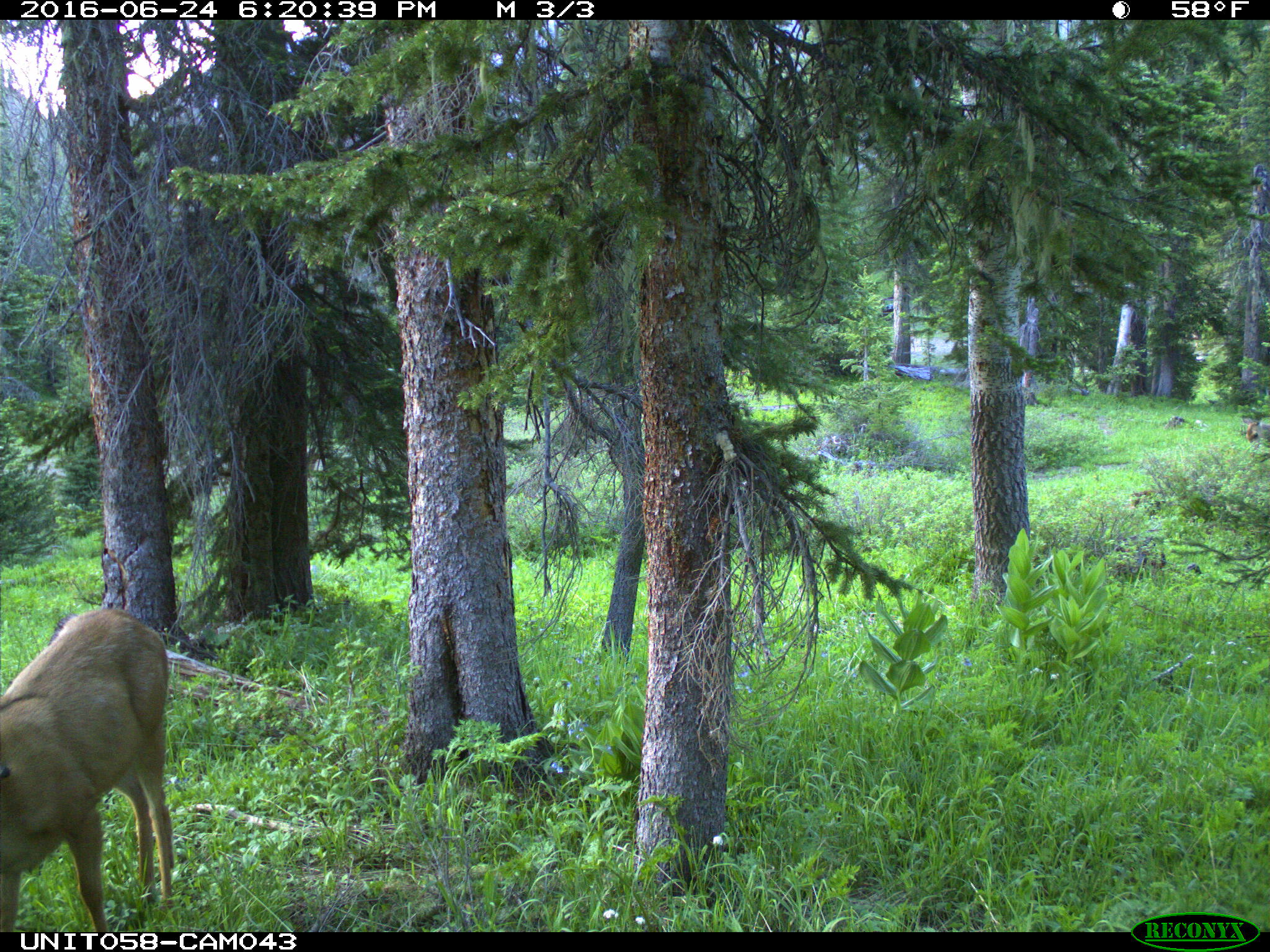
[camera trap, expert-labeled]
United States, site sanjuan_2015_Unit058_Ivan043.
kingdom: Animalia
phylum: Chordata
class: Mammalia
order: Artiodactyla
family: Cervidae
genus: Odocoileus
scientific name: Odocoileus hemionus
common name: mule deer